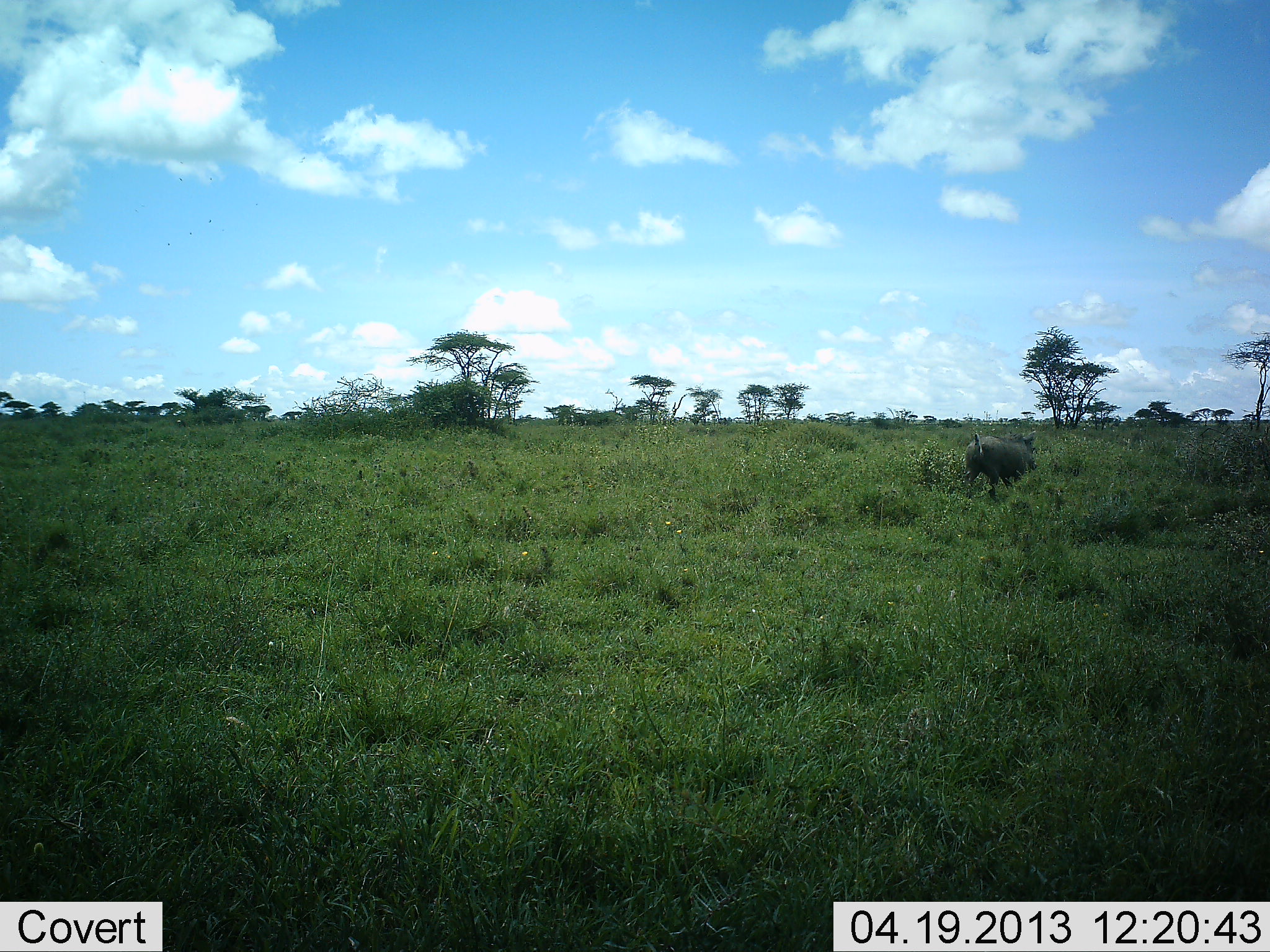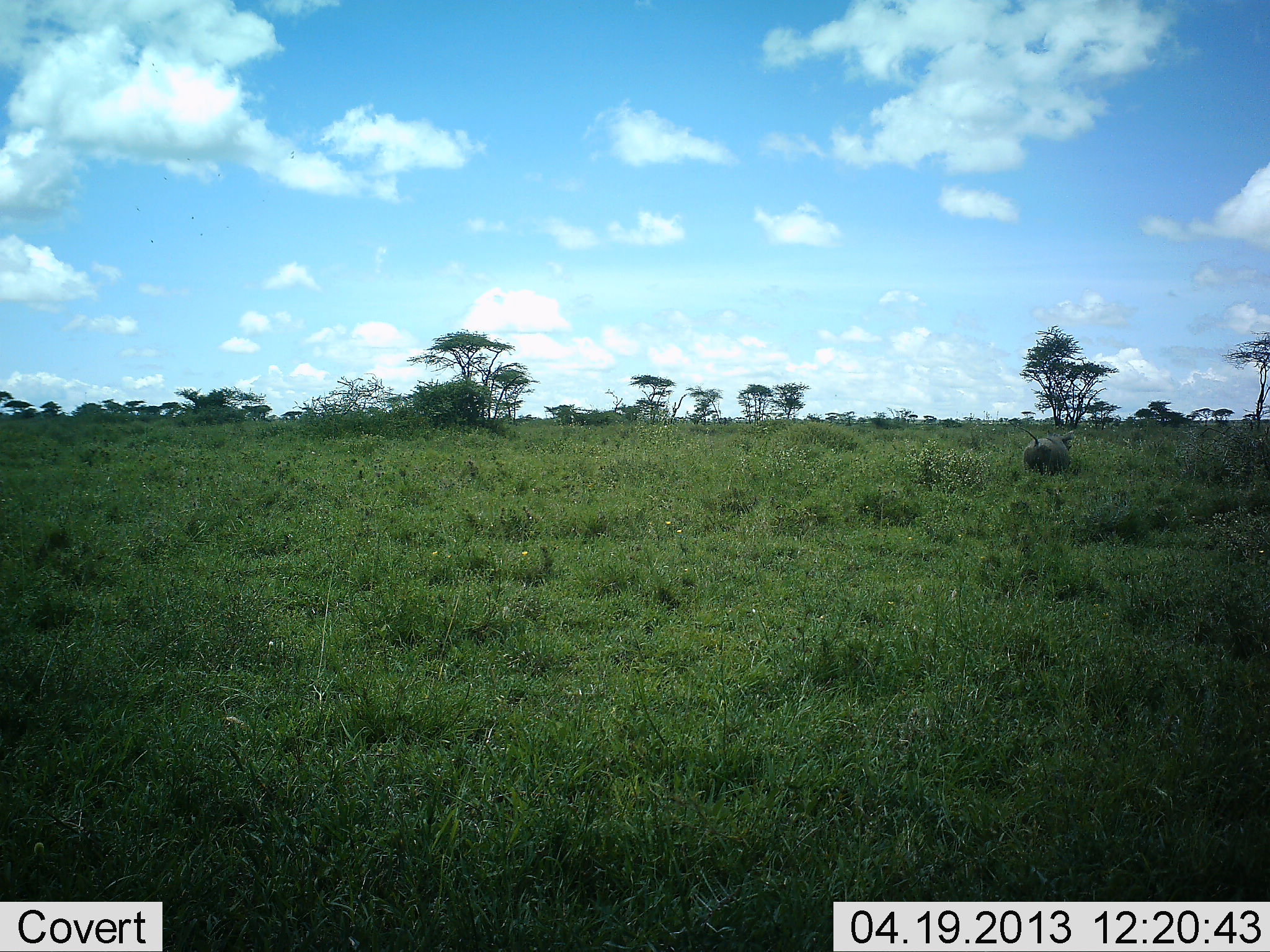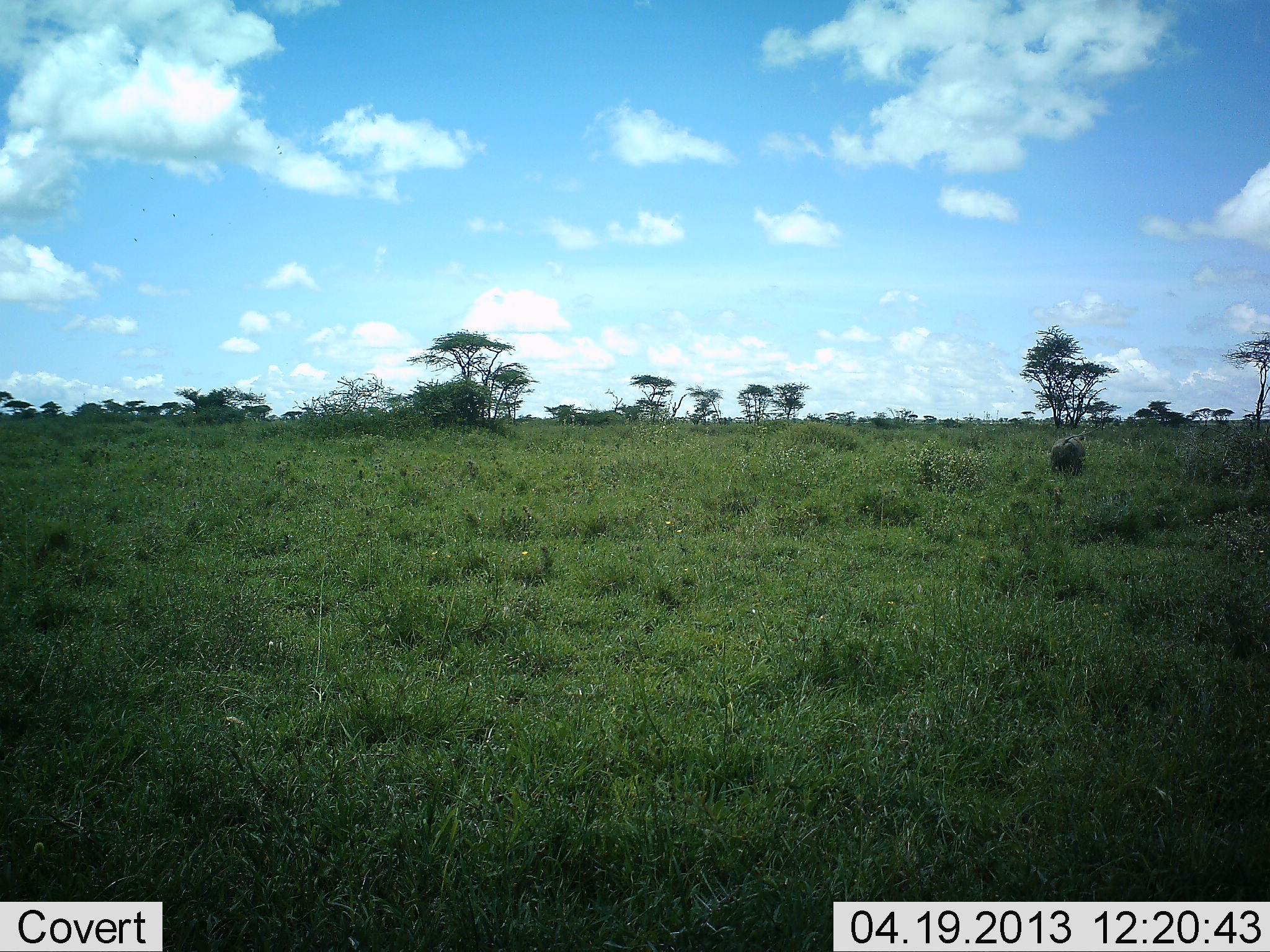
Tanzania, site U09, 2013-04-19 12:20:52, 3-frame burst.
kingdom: Animalia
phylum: Chordata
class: Mammalia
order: Artiodactyla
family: Suidae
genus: Phacochoerus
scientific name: Phacochoerus africanus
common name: warthog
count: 1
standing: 0%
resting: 0%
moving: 100%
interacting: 0%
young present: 0%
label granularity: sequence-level